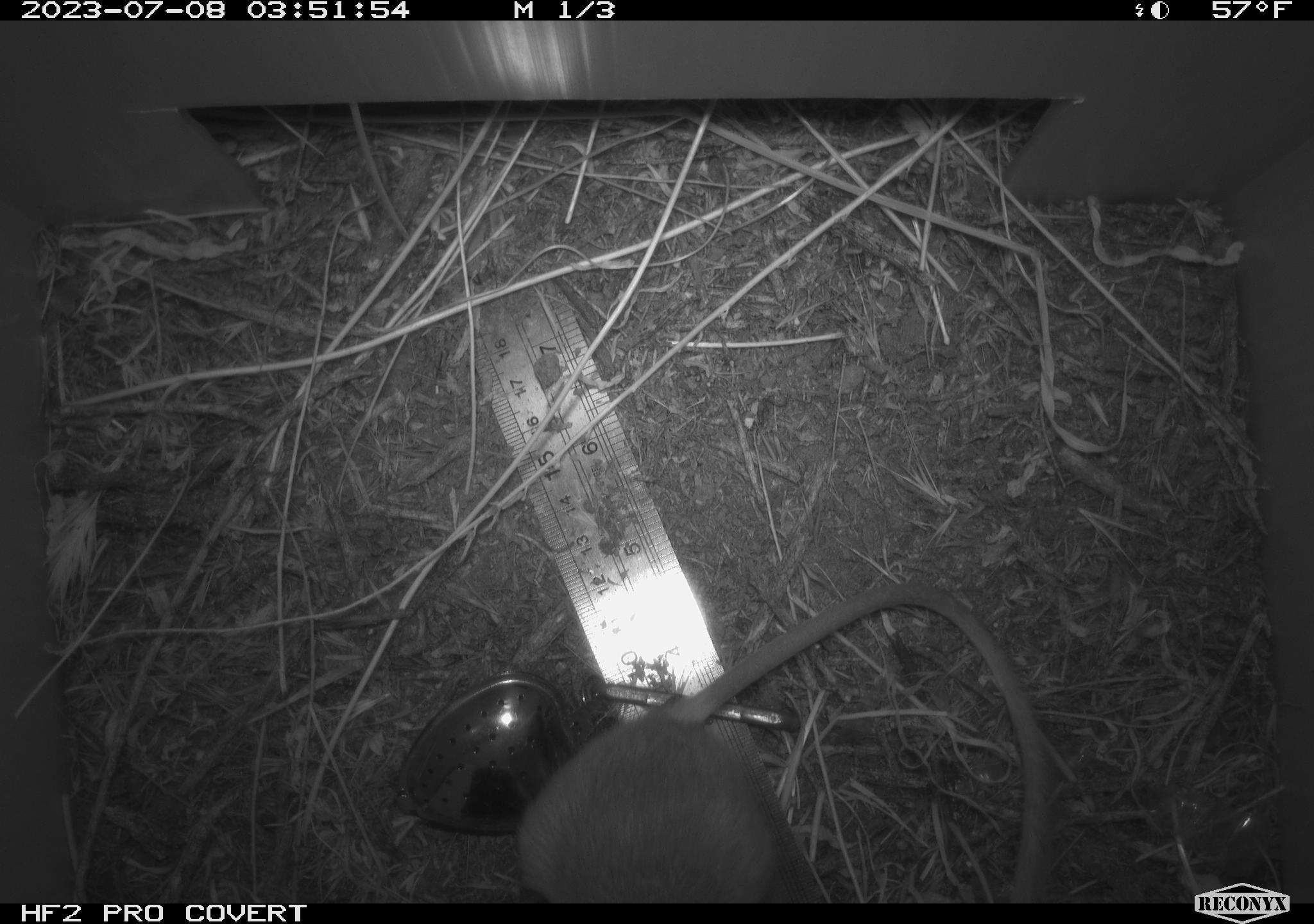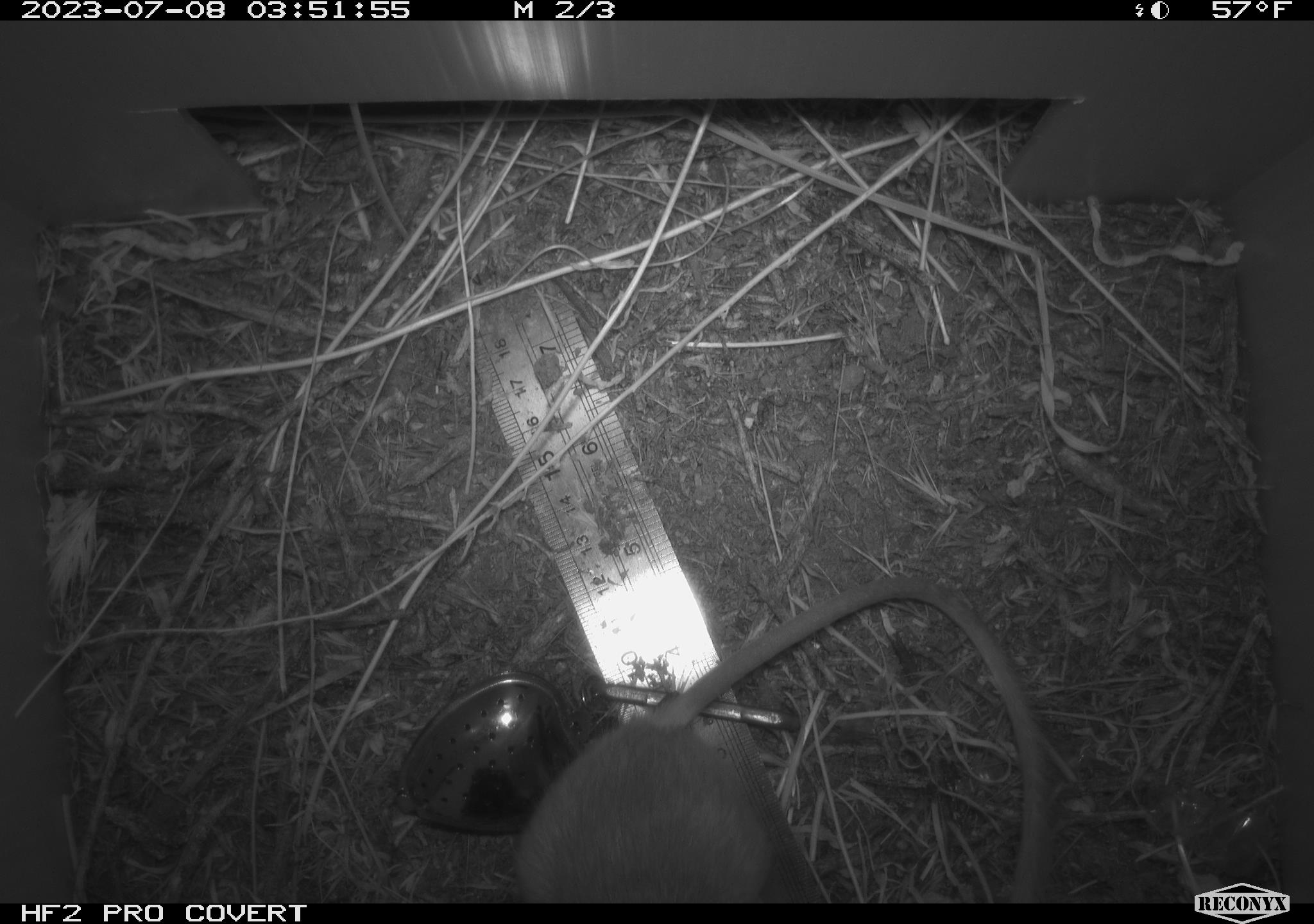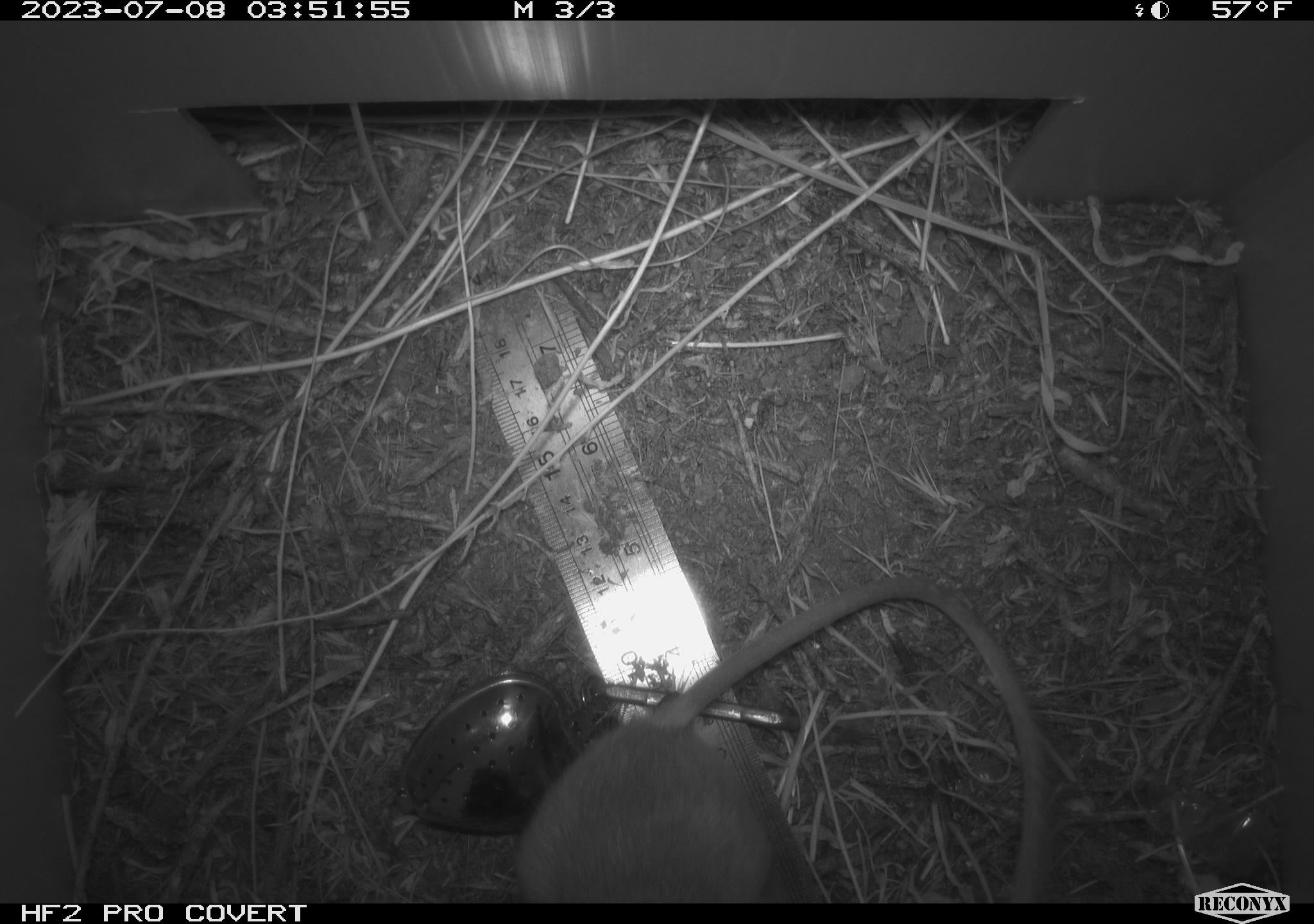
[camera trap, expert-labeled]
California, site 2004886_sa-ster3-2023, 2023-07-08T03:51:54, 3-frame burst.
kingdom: Animalia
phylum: Chordata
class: Mammalia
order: Rodentia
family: Heteromyidae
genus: Dipodomys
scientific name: Dipodomys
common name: kangaroo rats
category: dipodomys species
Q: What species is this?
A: Dipodomys species (kangaroo rats) (Dipodomys).